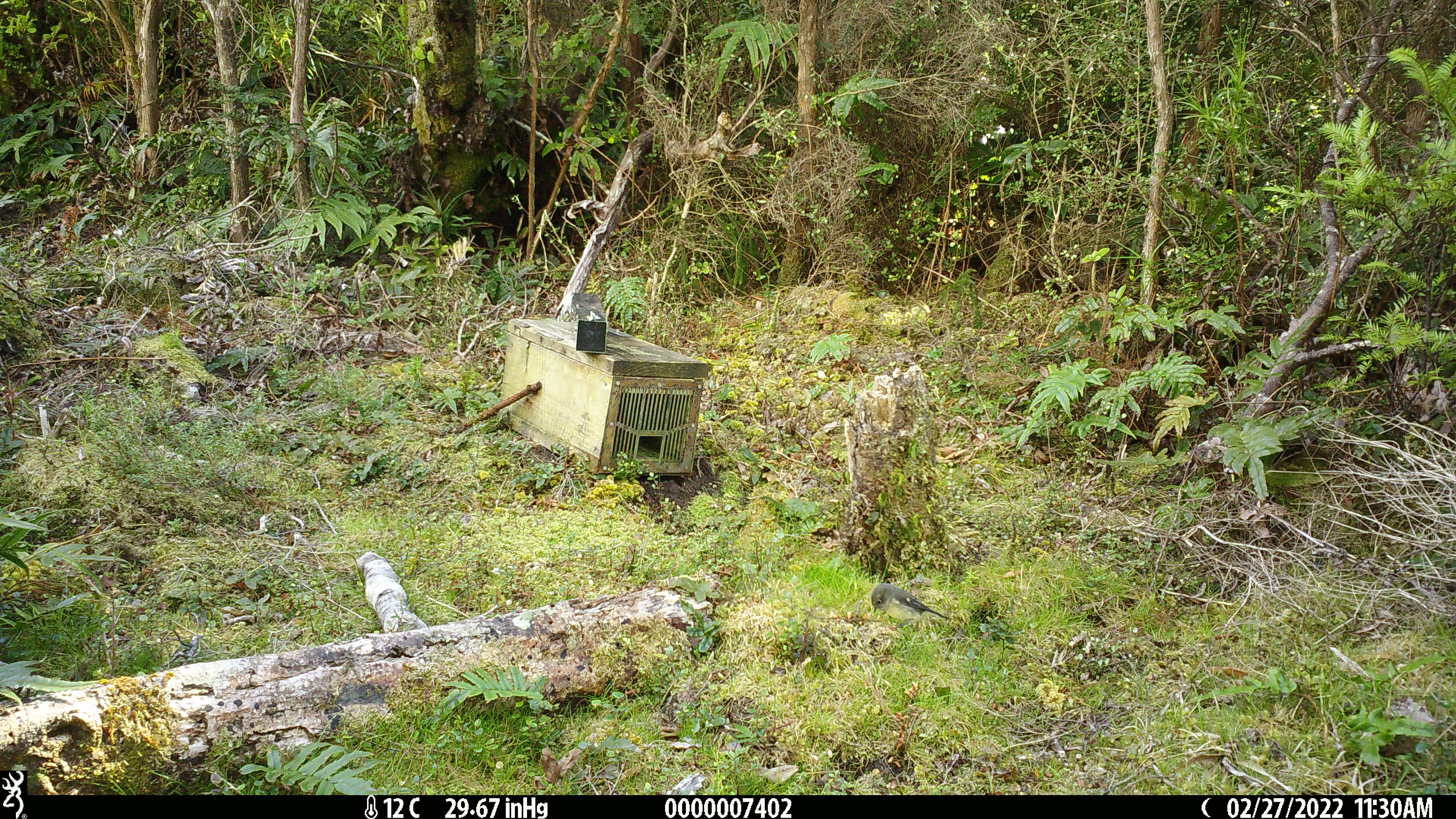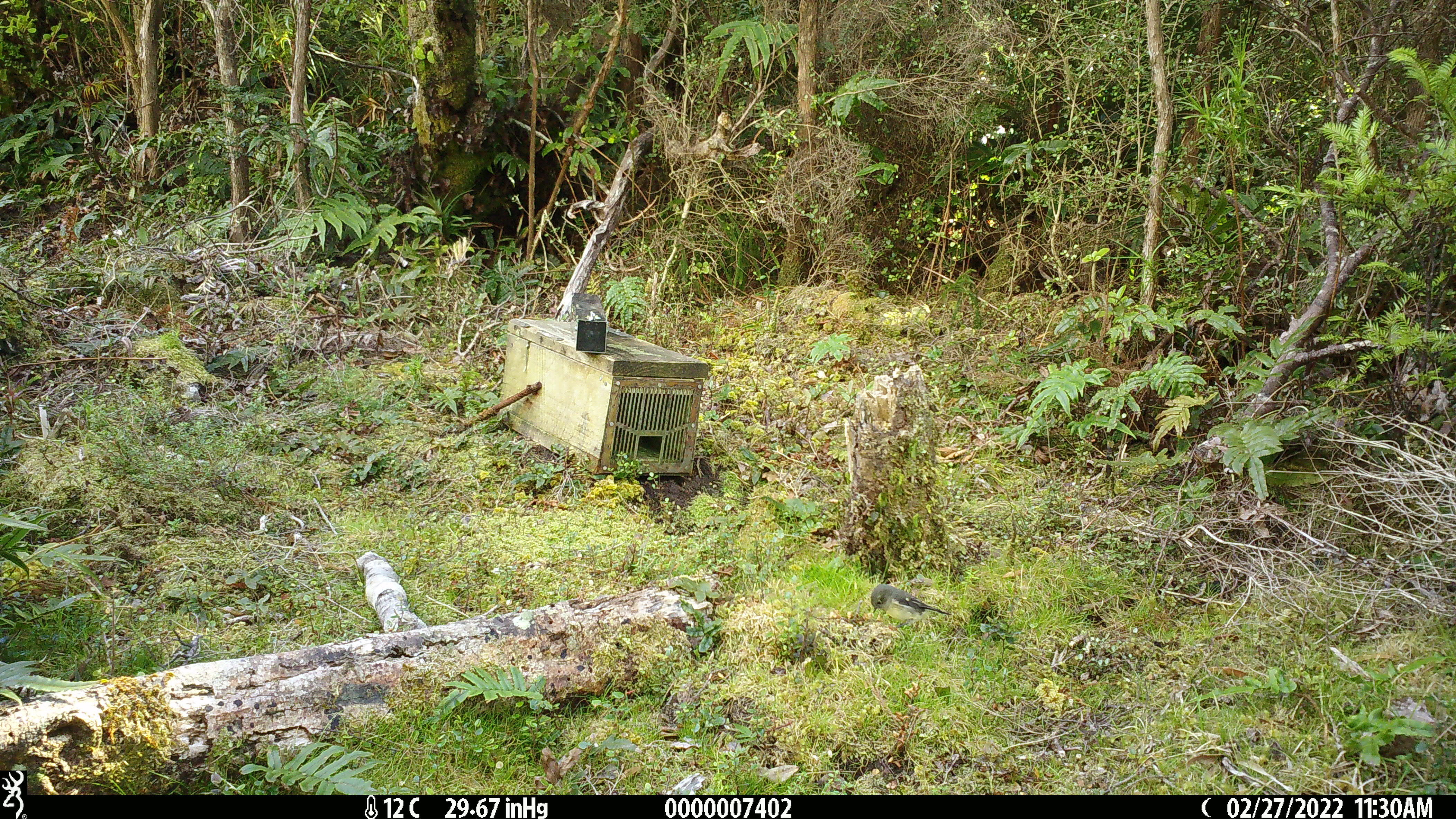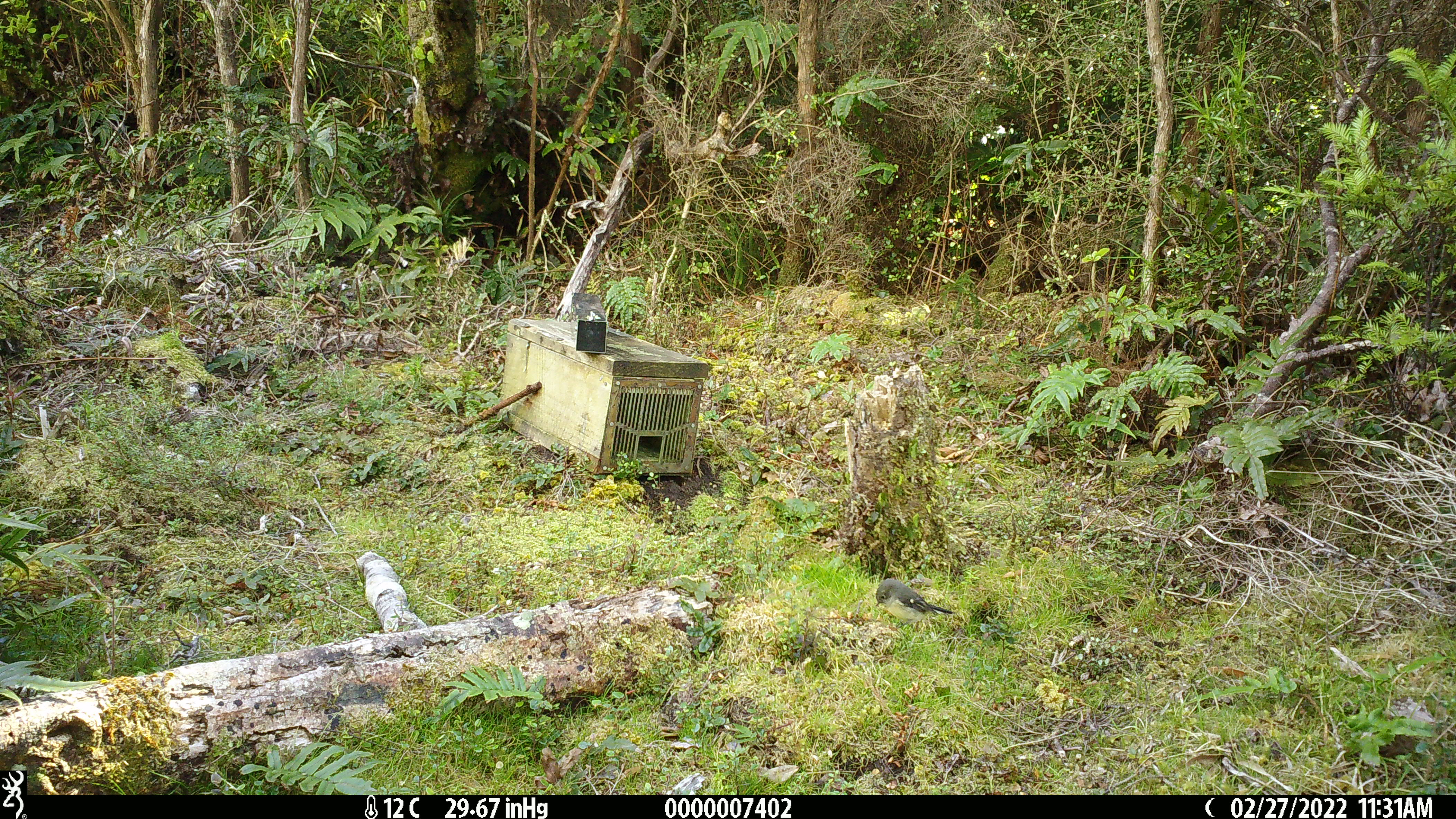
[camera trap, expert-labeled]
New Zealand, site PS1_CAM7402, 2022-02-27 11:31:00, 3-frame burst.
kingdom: Animalia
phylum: Chordata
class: Aves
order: Passeriformes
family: Petroicidae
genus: Petroica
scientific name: Petroica macrocephala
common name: tomtit